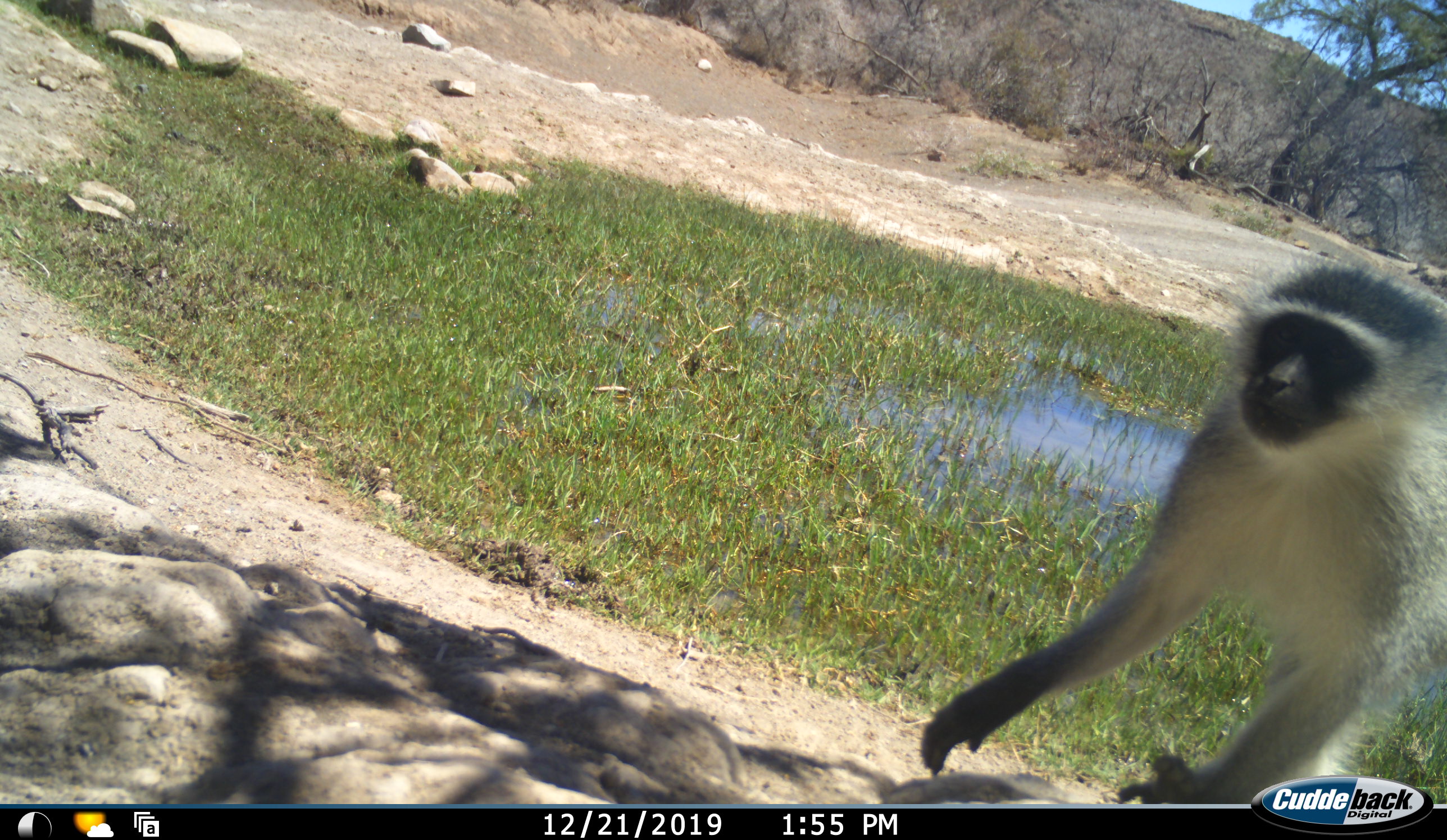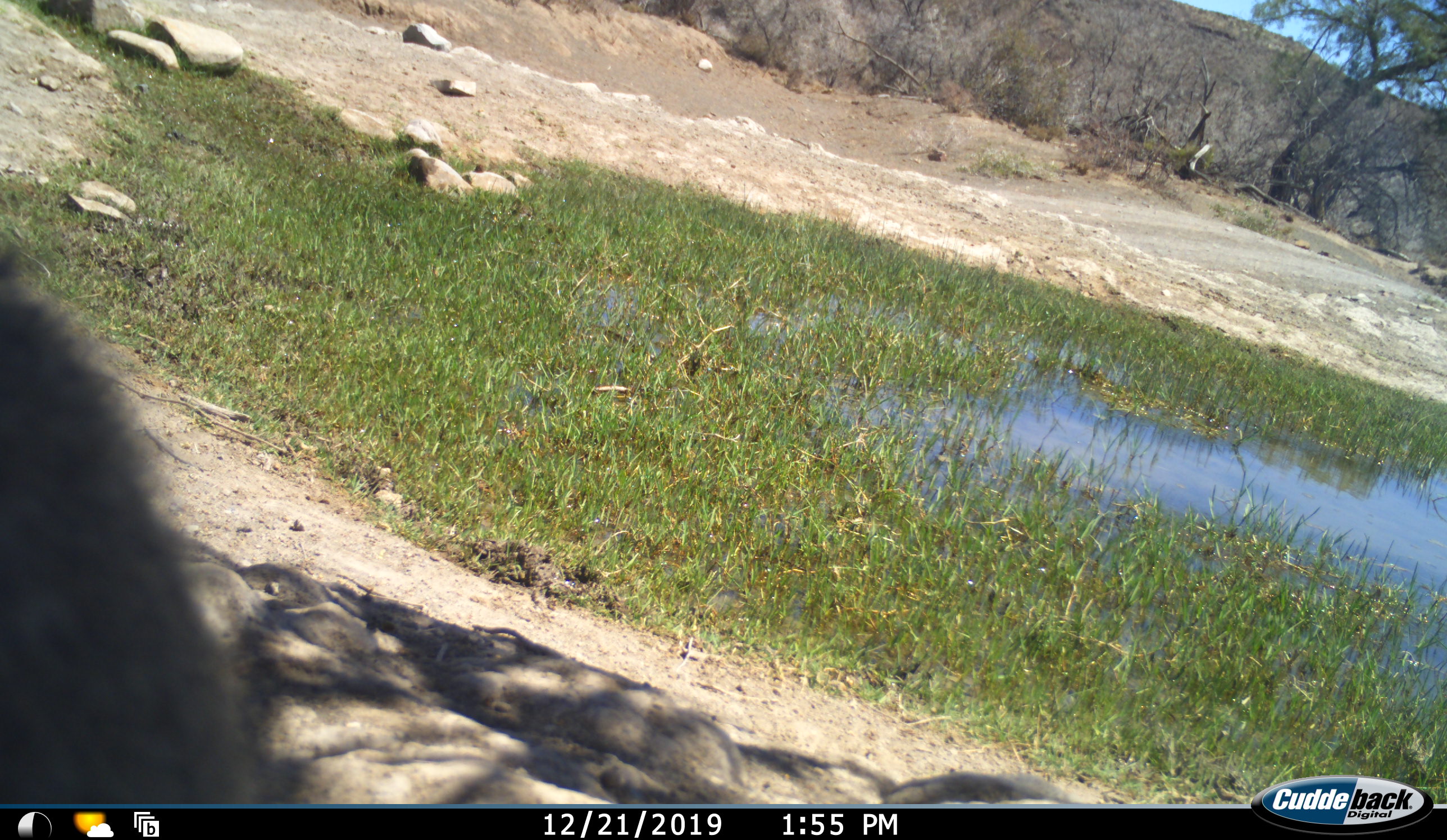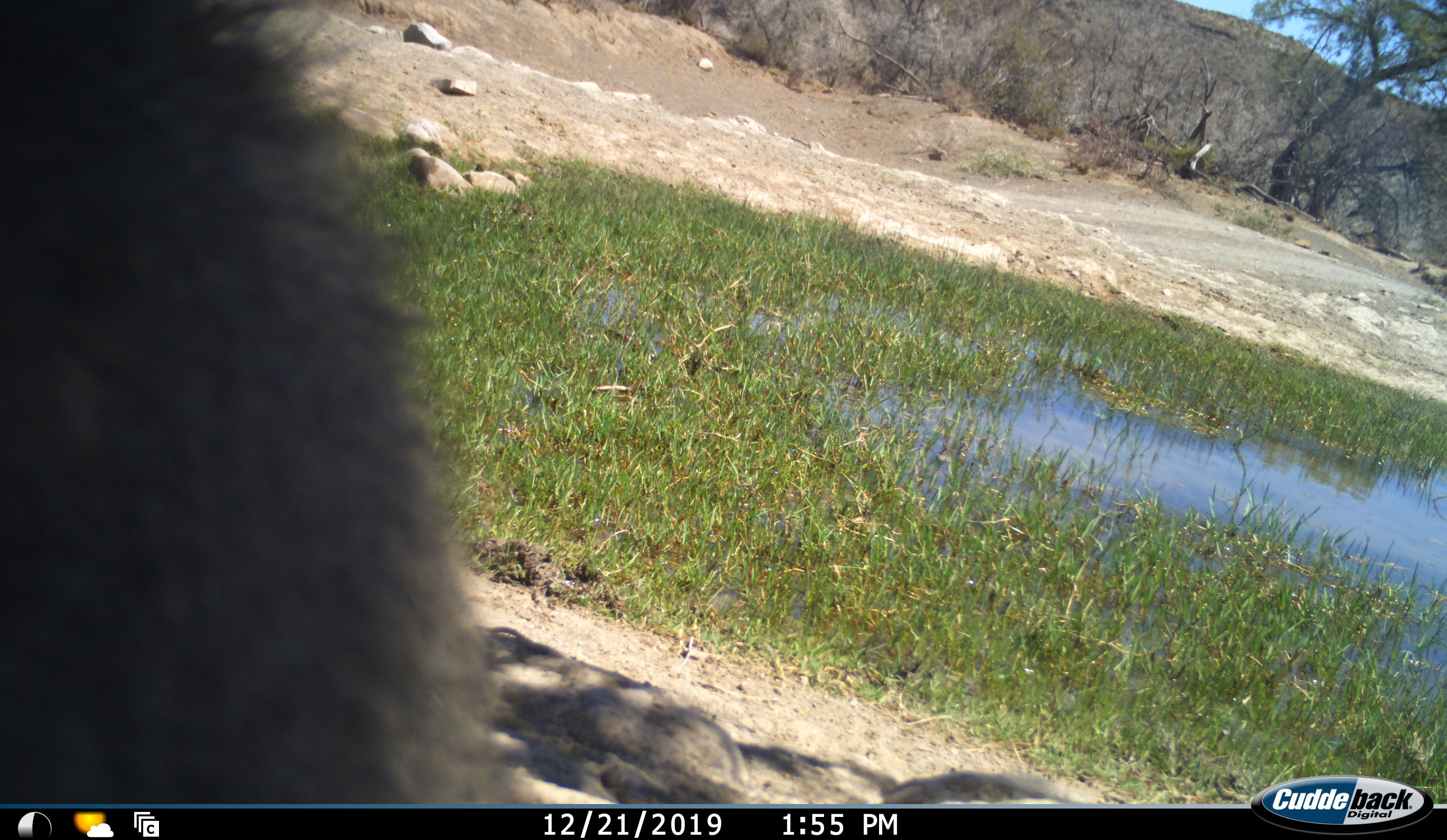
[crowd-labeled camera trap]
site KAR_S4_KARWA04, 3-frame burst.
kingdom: Animalia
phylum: Chordata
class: Mammalia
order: Primates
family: Cercopithecidae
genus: Chlorocebus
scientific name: Chlorocebus pygerythrus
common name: vervet monkey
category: monkeyvervet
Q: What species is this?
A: Monkeyvervet (vervet monkey) (Chlorocebus pygerythrus).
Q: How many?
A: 1.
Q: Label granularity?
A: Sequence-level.